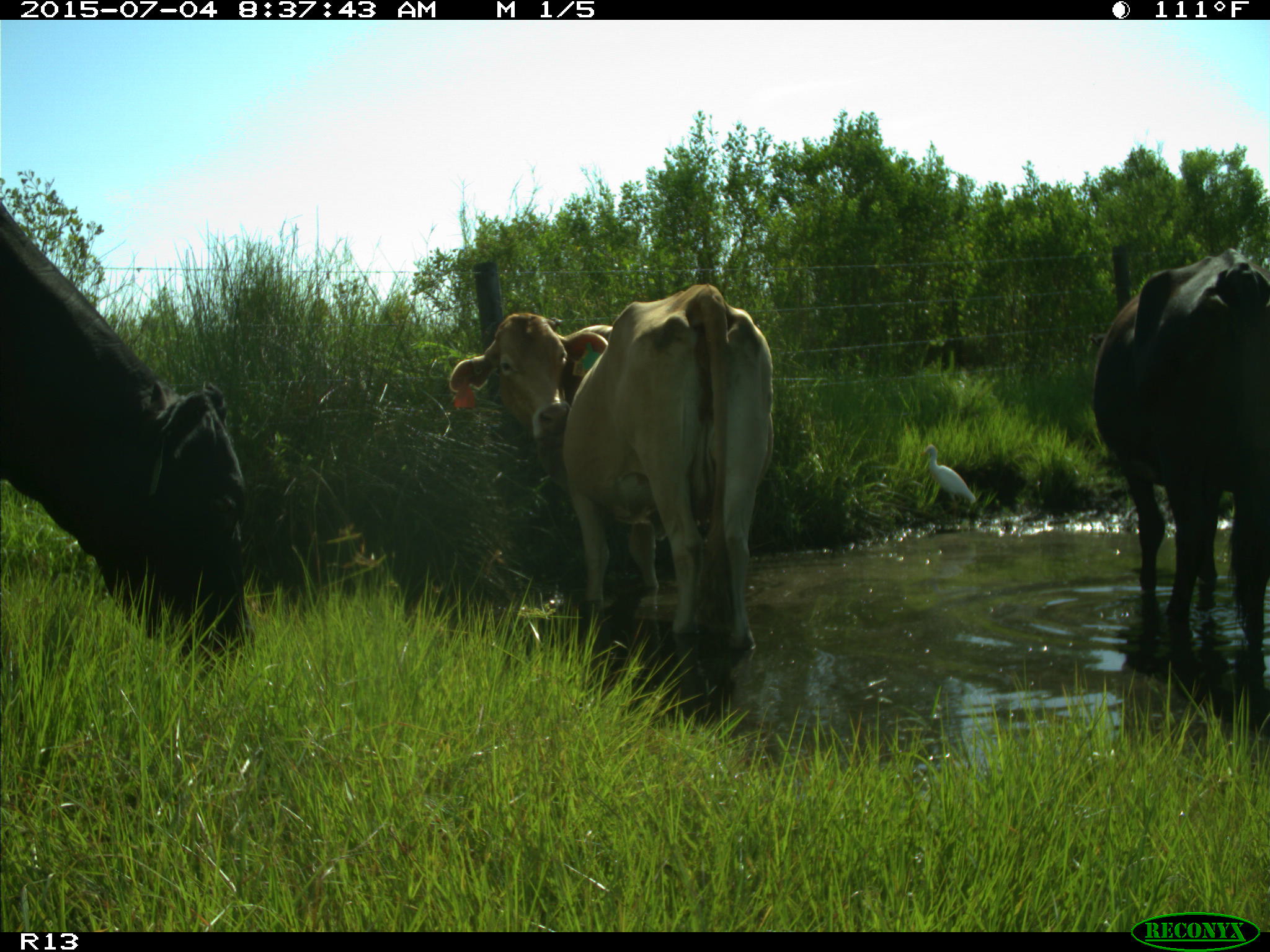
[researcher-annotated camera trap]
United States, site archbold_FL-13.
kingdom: Animalia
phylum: Chordata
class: Mammalia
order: Artiodactyla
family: Bovidae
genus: Bos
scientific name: Bos taurus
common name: domestic cow